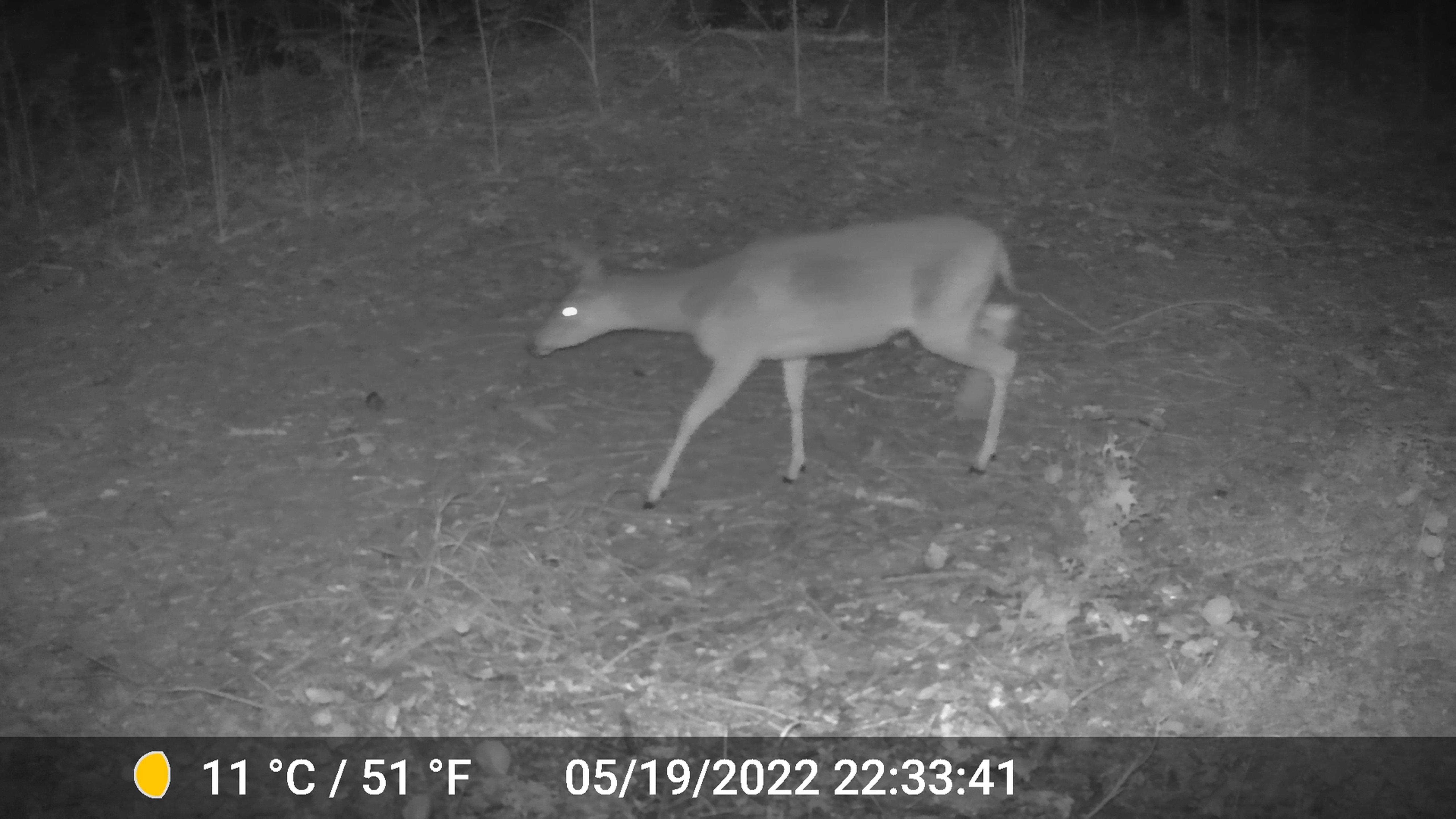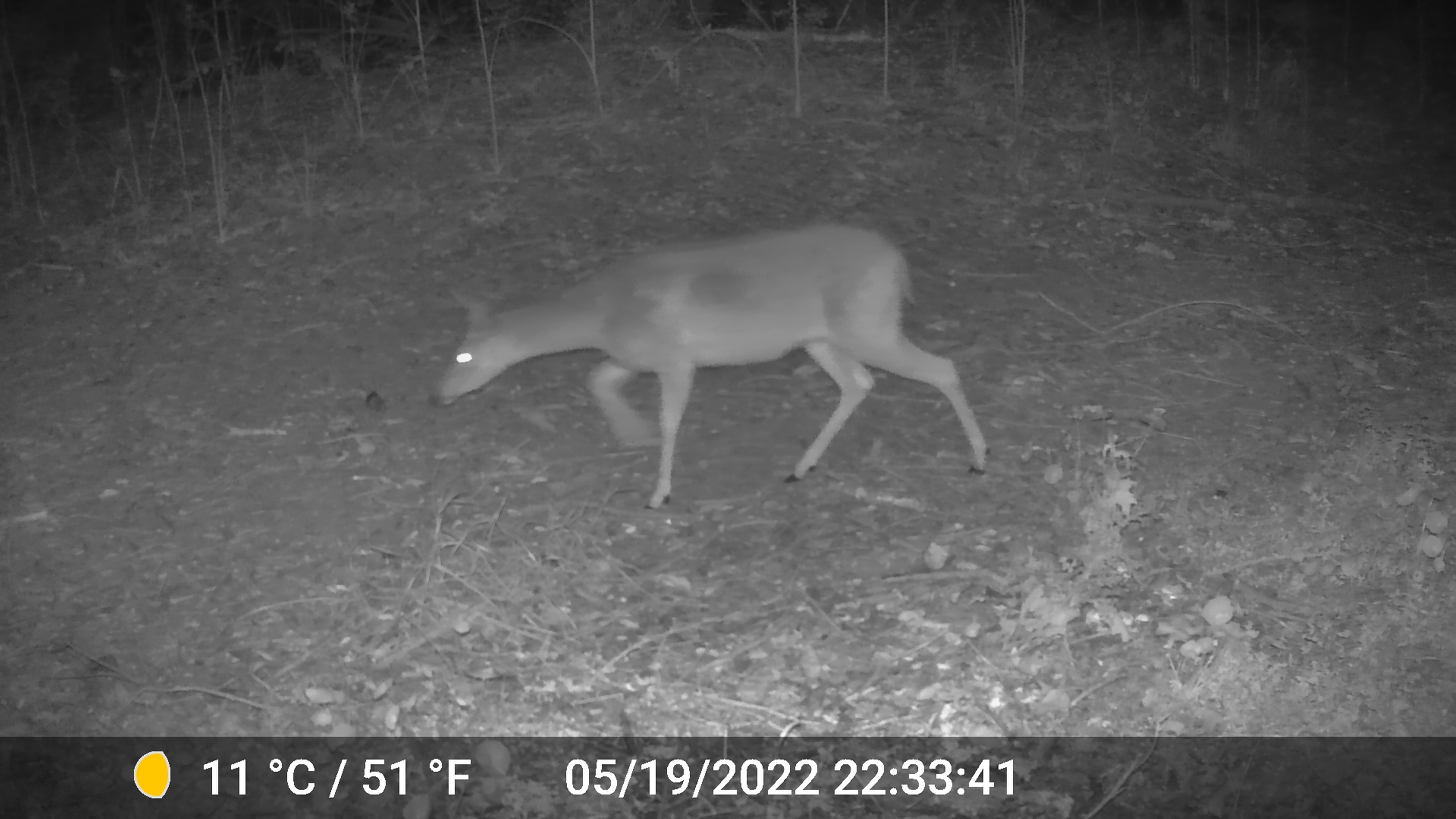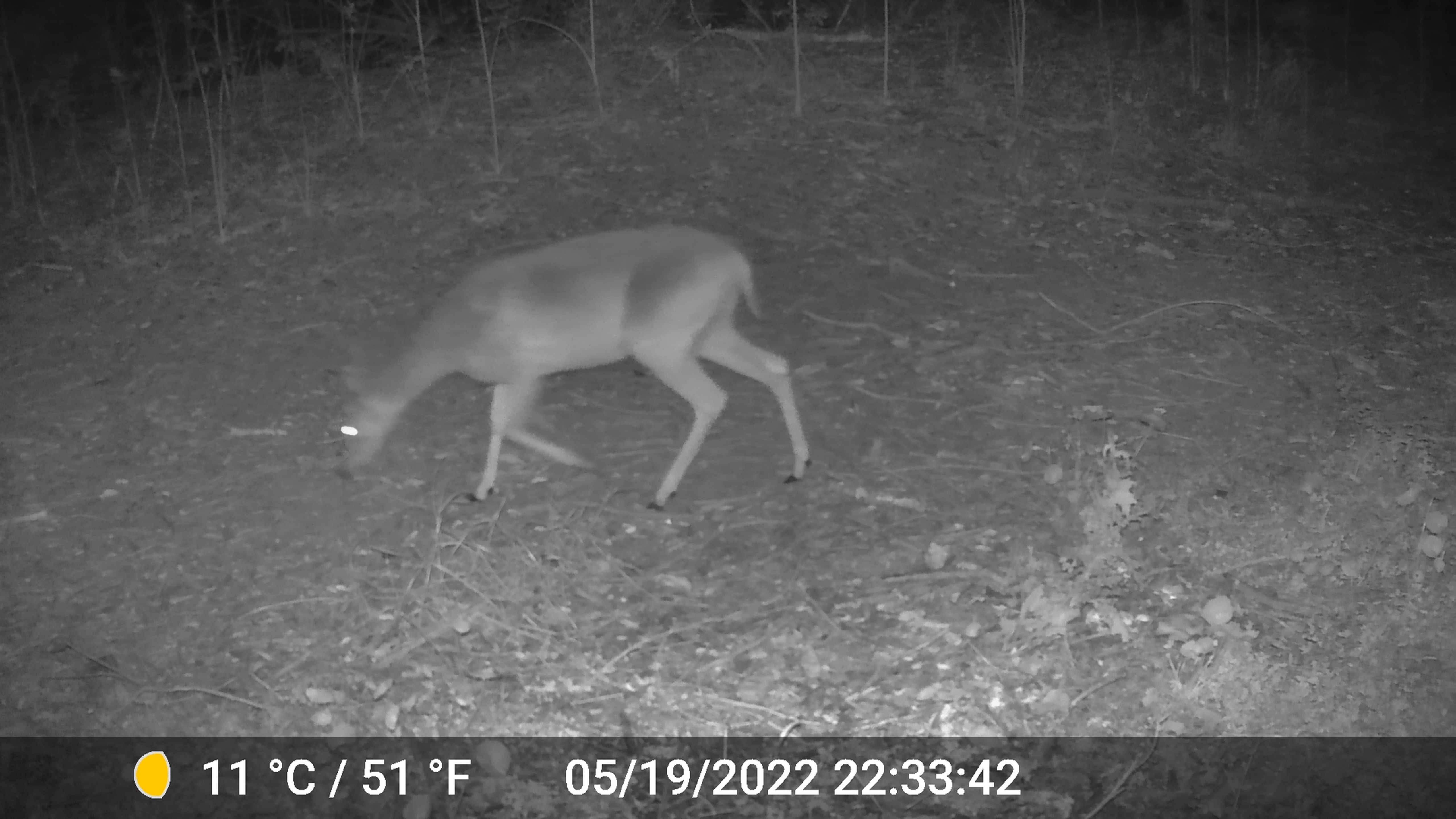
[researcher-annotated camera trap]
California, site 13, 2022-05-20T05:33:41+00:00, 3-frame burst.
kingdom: Animalia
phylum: Chordata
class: Mammalia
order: Artiodactyla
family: Cervidae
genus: Odocoileus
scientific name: Odocoileus hemionus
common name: mule deer